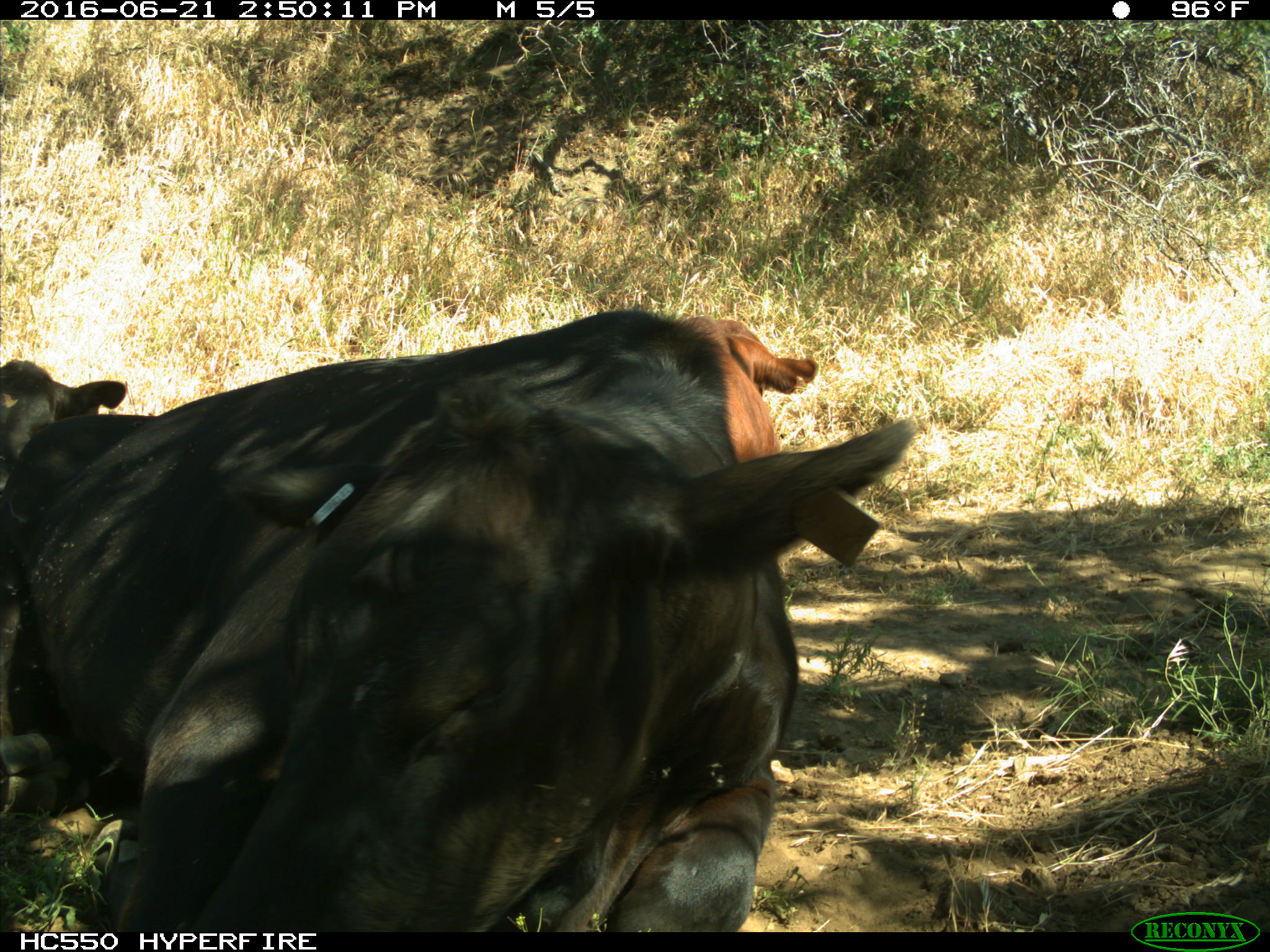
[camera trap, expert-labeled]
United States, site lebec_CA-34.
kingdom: Animalia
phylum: Chordata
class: Mammalia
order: Artiodactyla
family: Bovidae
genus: Bos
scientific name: Bos taurus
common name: domestic cow